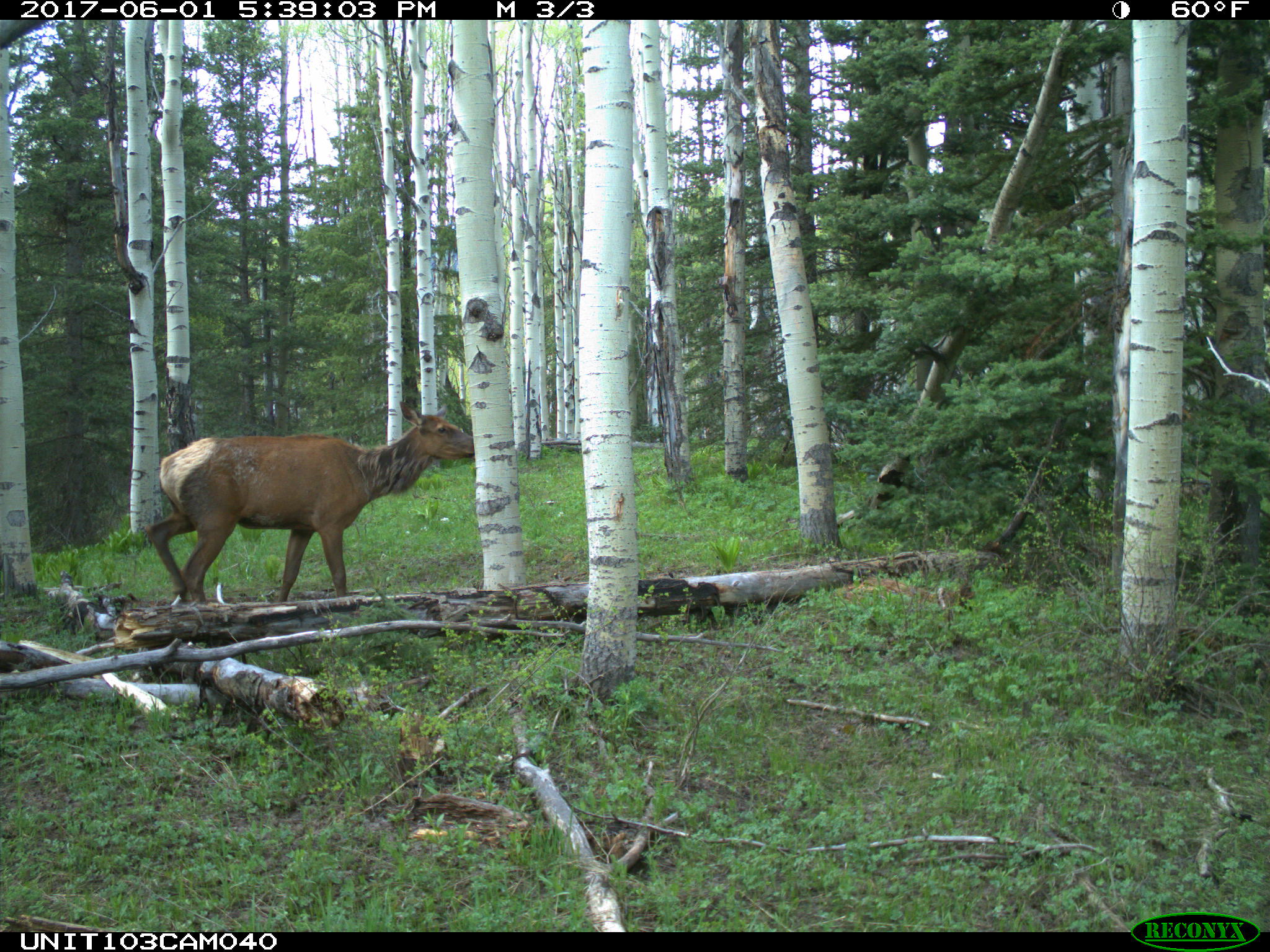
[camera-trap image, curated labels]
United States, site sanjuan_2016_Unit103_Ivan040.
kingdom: Animalia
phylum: Chordata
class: Mammalia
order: Artiodactyla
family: Cervidae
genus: Cervus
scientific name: Cervus elaphus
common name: red deer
Cervus elaphus (red deer).